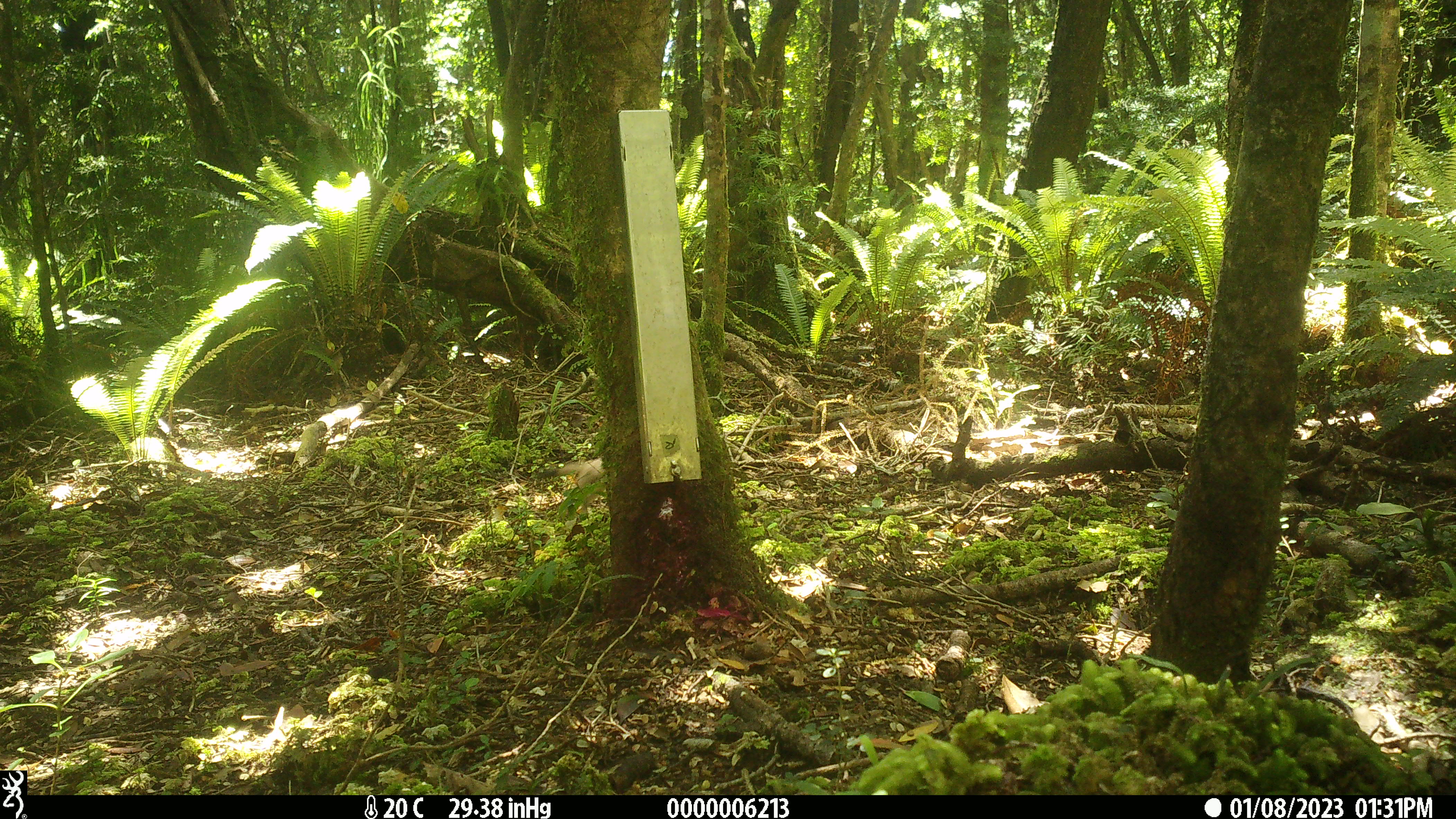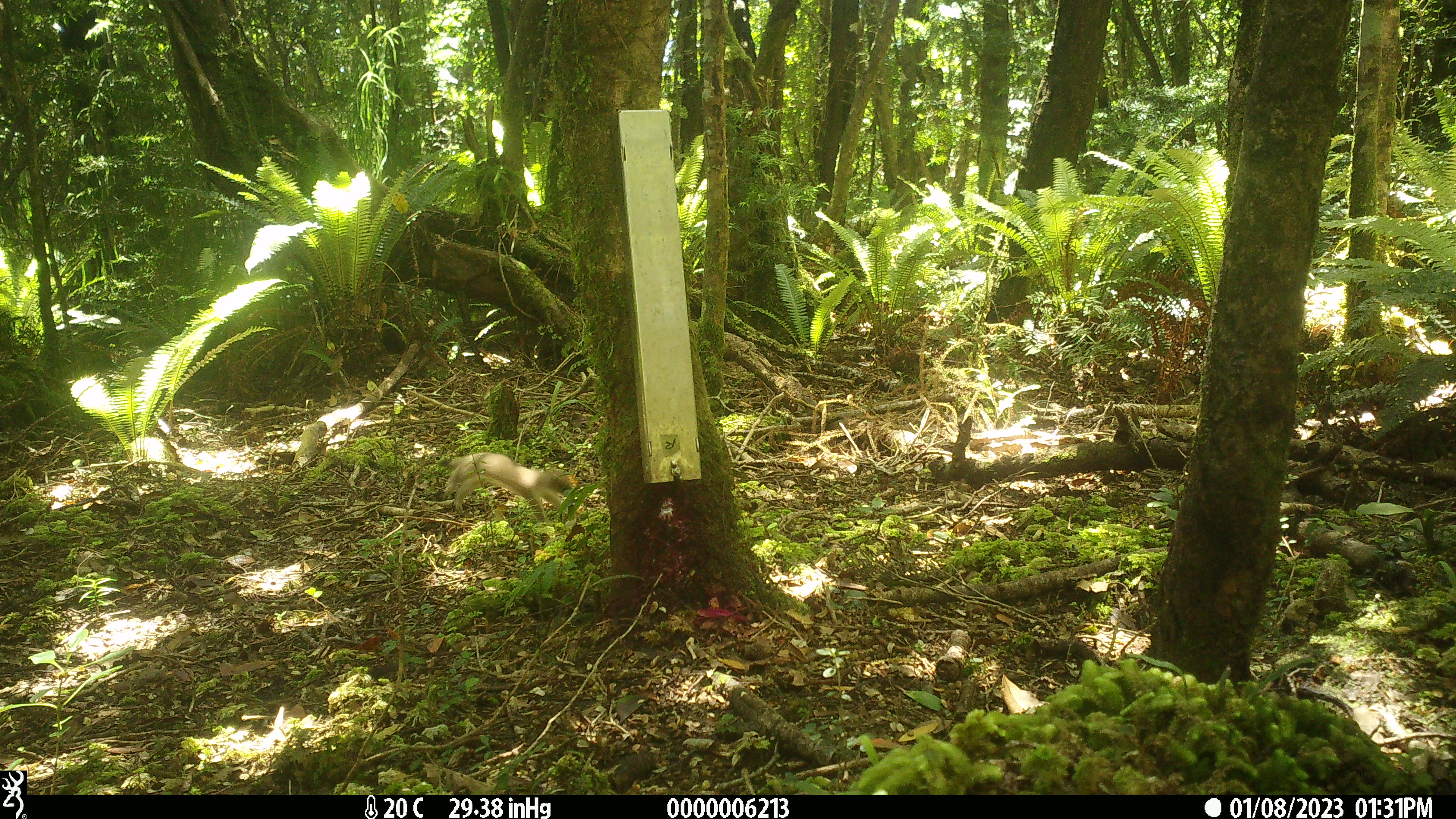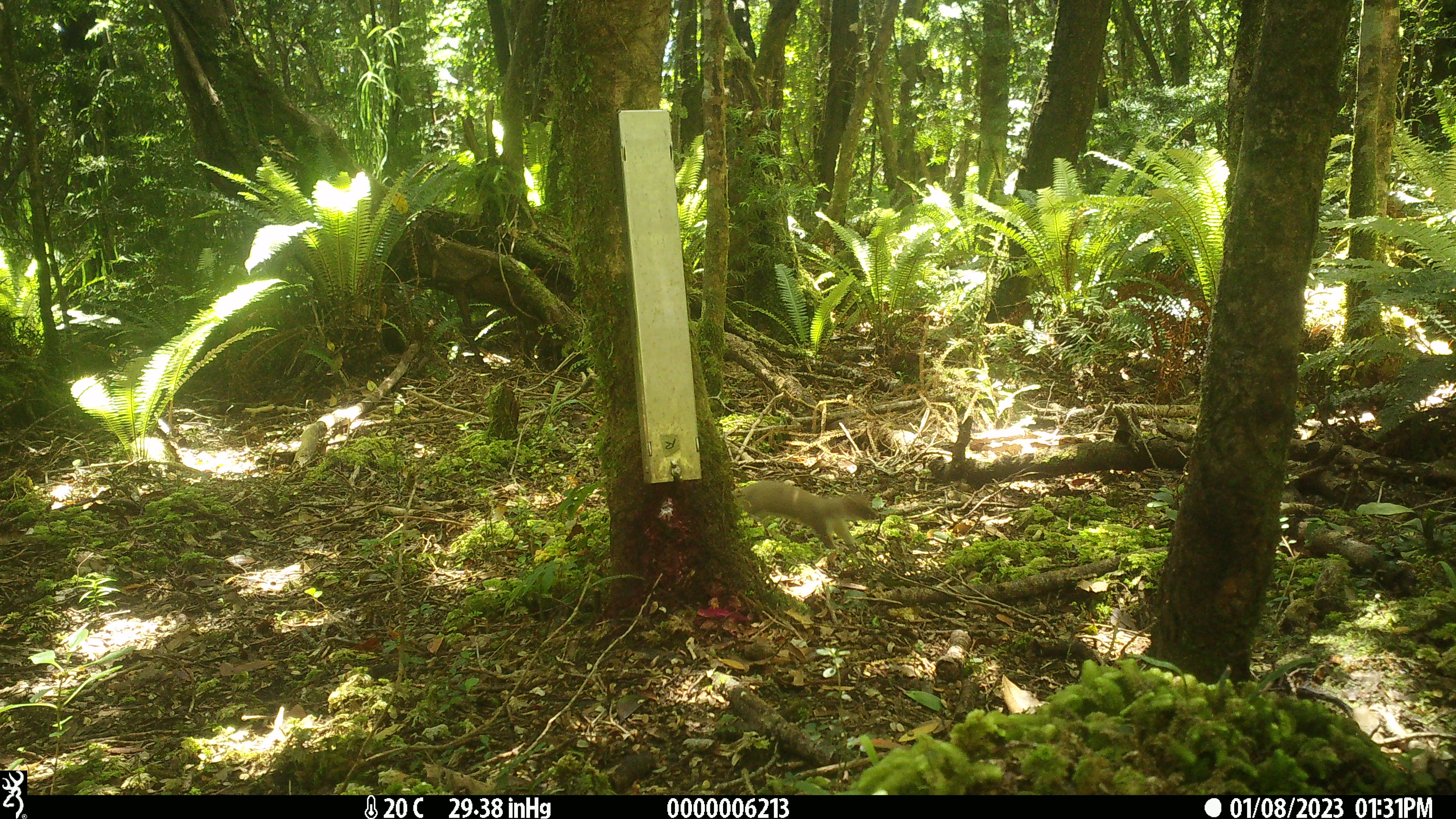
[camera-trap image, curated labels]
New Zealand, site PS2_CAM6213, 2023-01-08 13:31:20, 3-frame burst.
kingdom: Animalia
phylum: Chordata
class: Mammalia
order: Carnivora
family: Mustelidae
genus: Mustela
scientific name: Mustela erminea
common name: stoat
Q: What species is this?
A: Stoat (Mustela erminea).